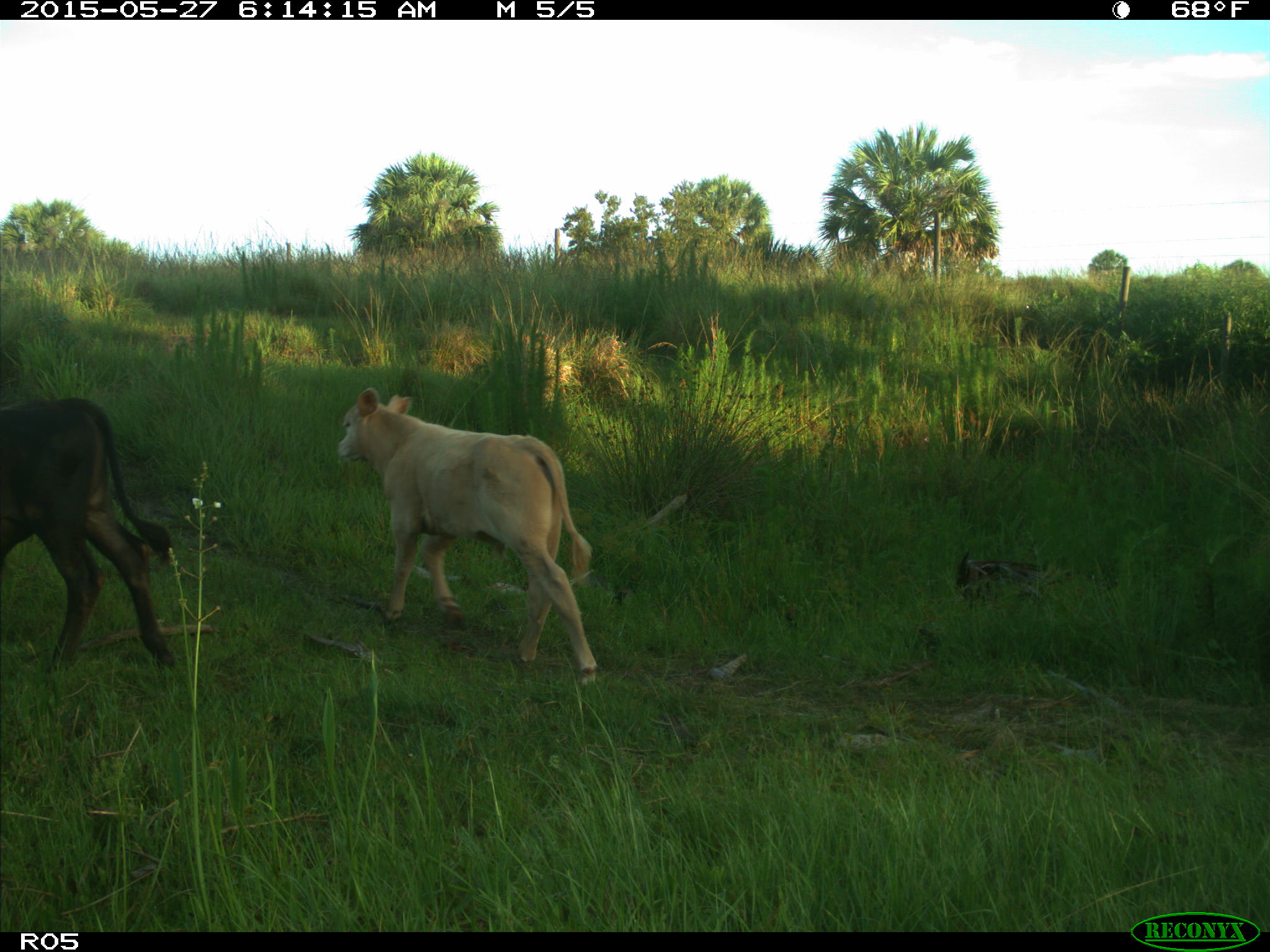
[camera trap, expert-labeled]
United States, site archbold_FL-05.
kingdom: Animalia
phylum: Chordata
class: Mammalia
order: Artiodactyla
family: Bovidae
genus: Bos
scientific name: Bos taurus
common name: domestic cow